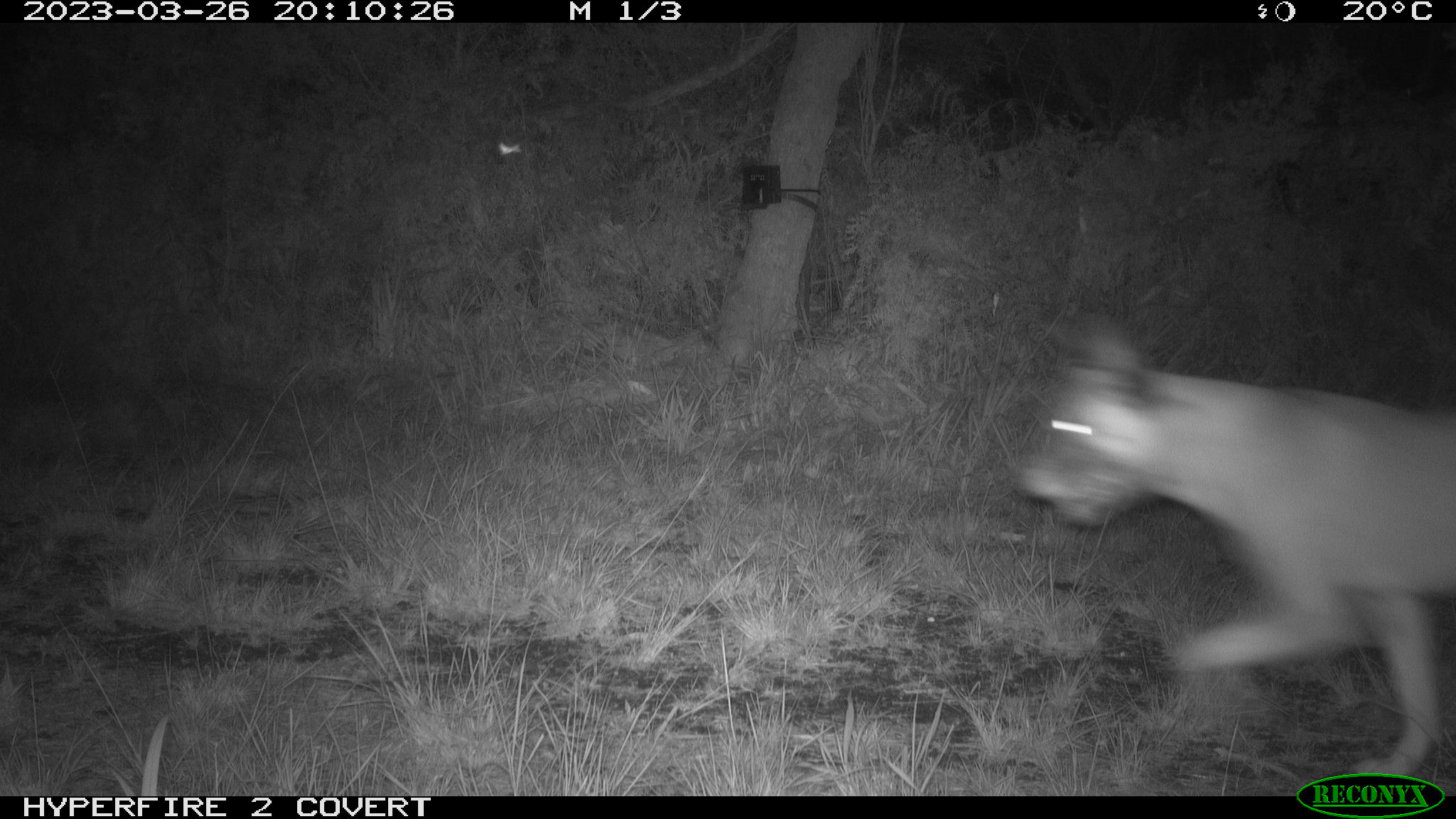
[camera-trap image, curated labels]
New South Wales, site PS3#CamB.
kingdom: Animalia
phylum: Chordata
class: Mammalia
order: Carnivora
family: Canidae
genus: Canis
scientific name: Canis familiaris dingo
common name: dingo